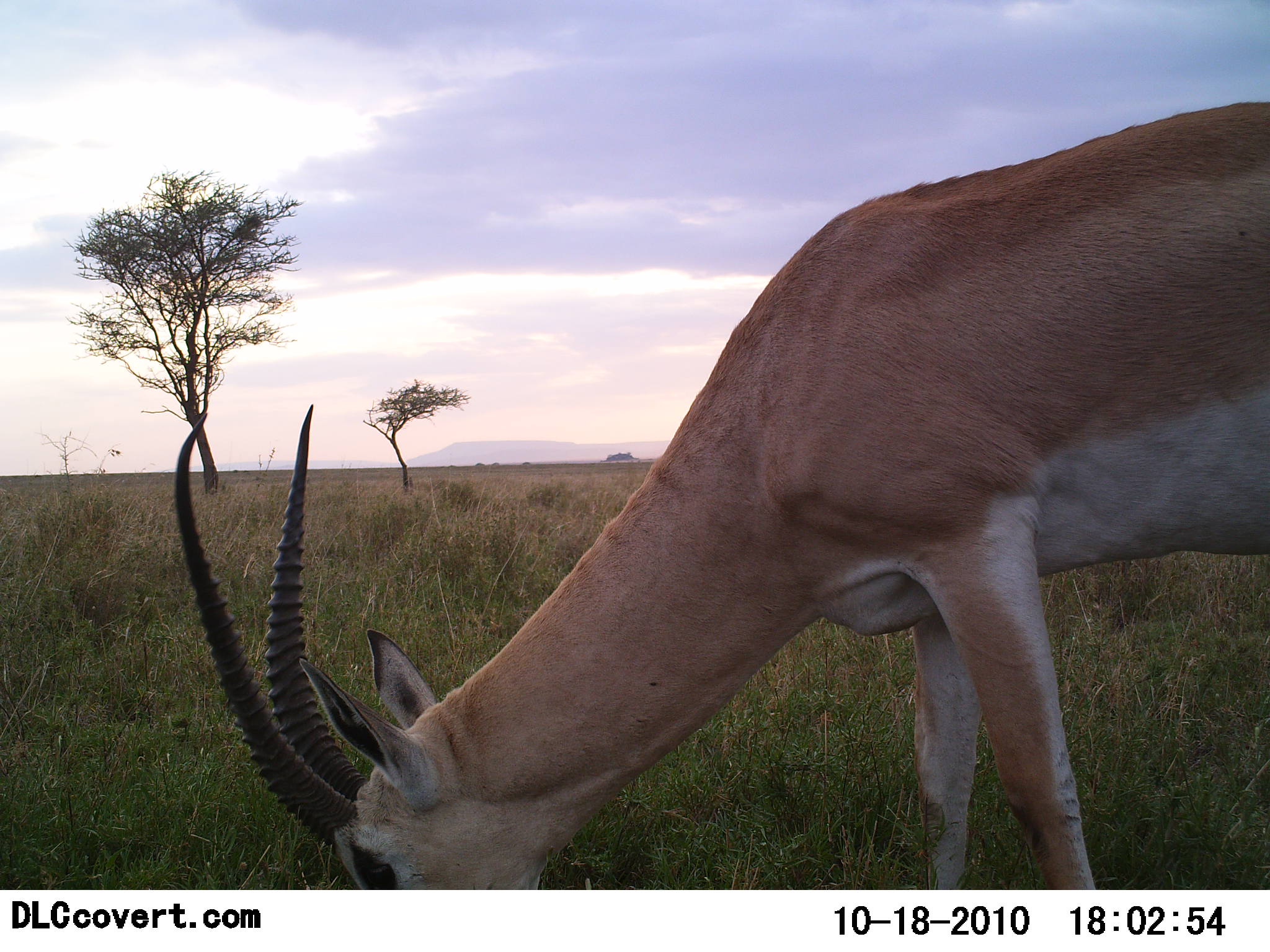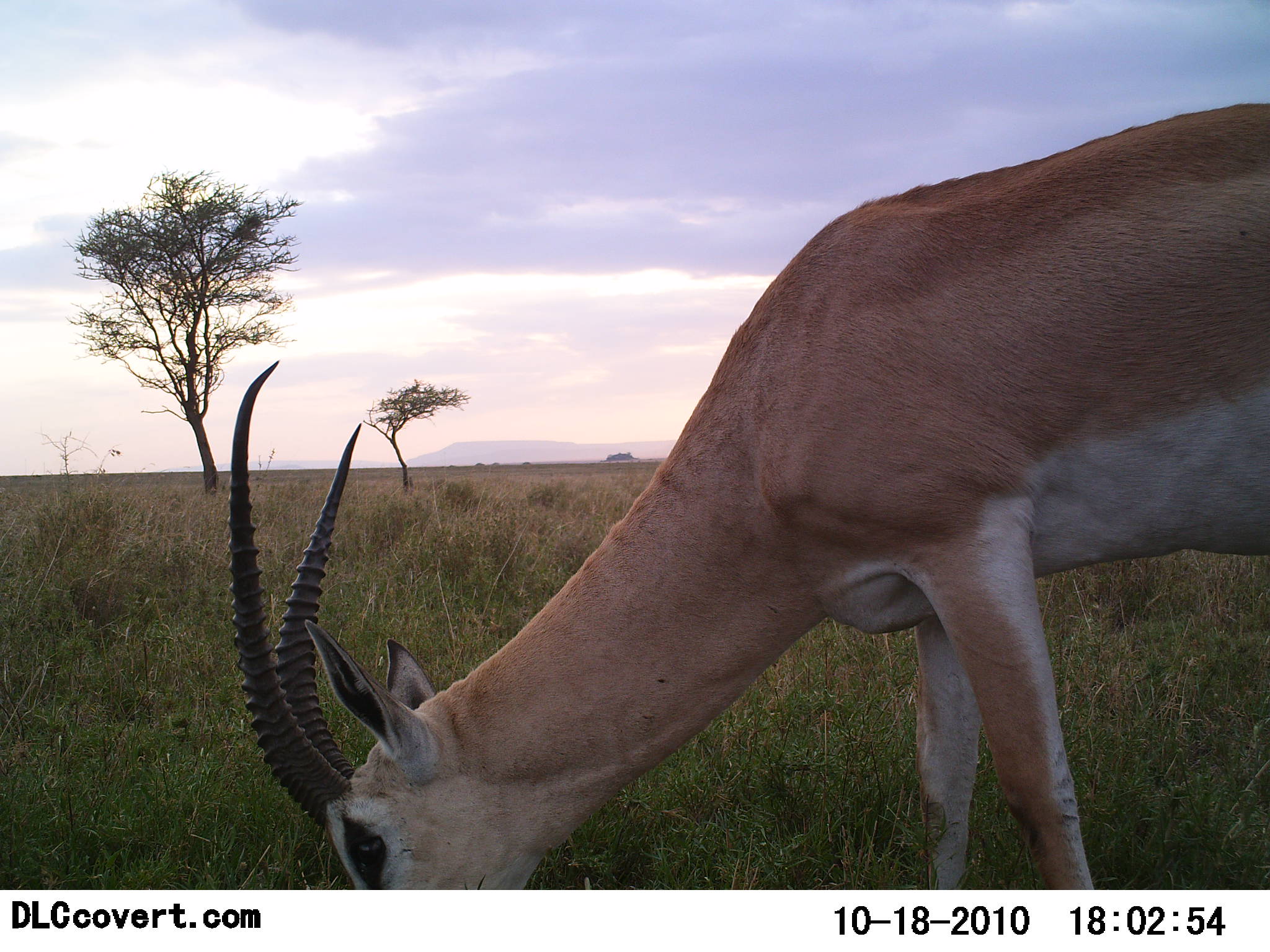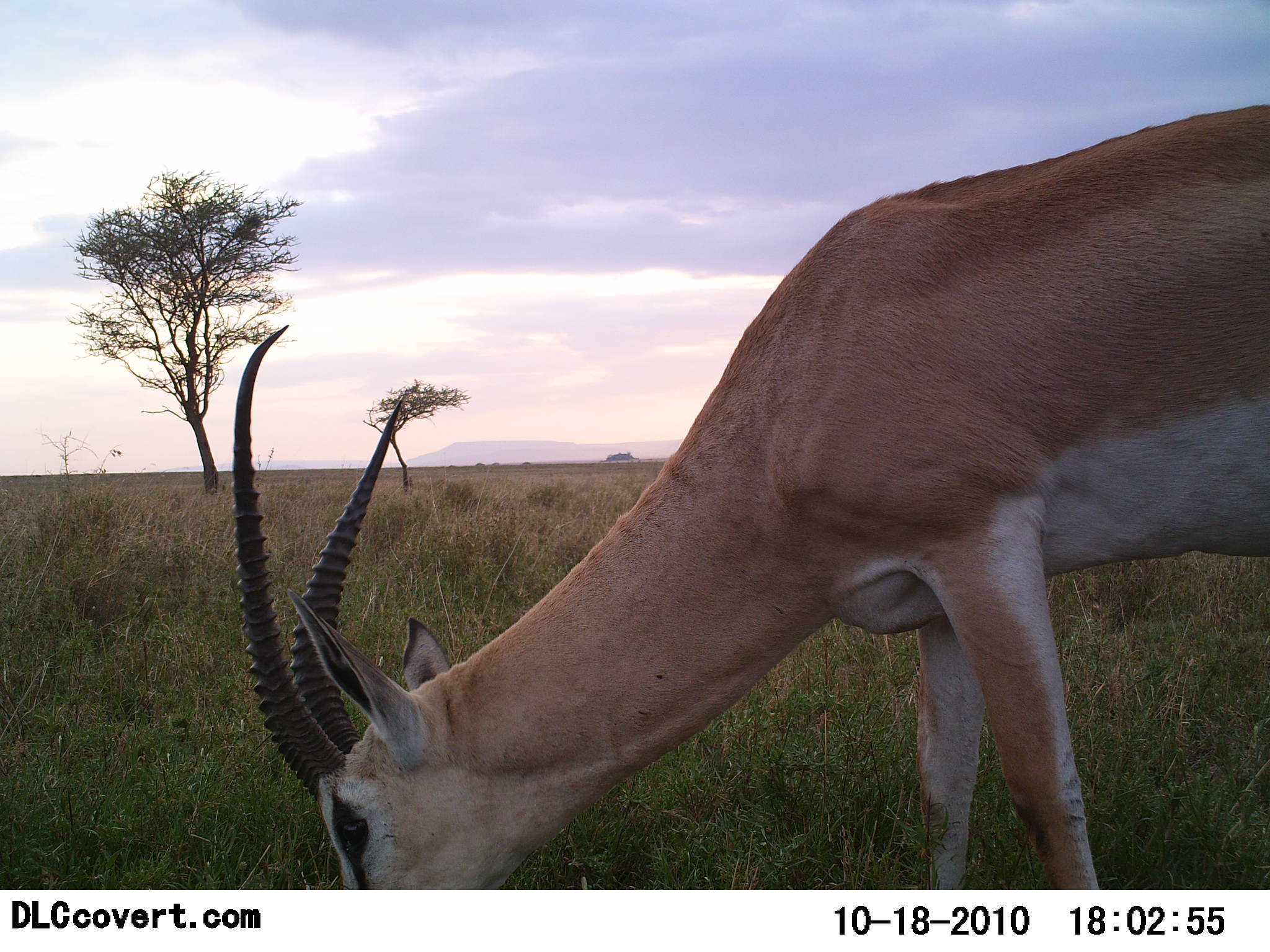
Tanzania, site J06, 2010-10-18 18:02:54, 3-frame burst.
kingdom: Animalia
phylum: Chordata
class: Mammalia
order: Artiodactyla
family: Bovidae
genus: Nanger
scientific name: Nanger granti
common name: grant's gazelle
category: gazellegrants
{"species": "gazellegrants (grant's gazelle) (Nanger granti)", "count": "1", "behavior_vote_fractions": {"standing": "6%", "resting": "0%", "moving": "0%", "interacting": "0%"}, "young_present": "0%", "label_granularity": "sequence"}